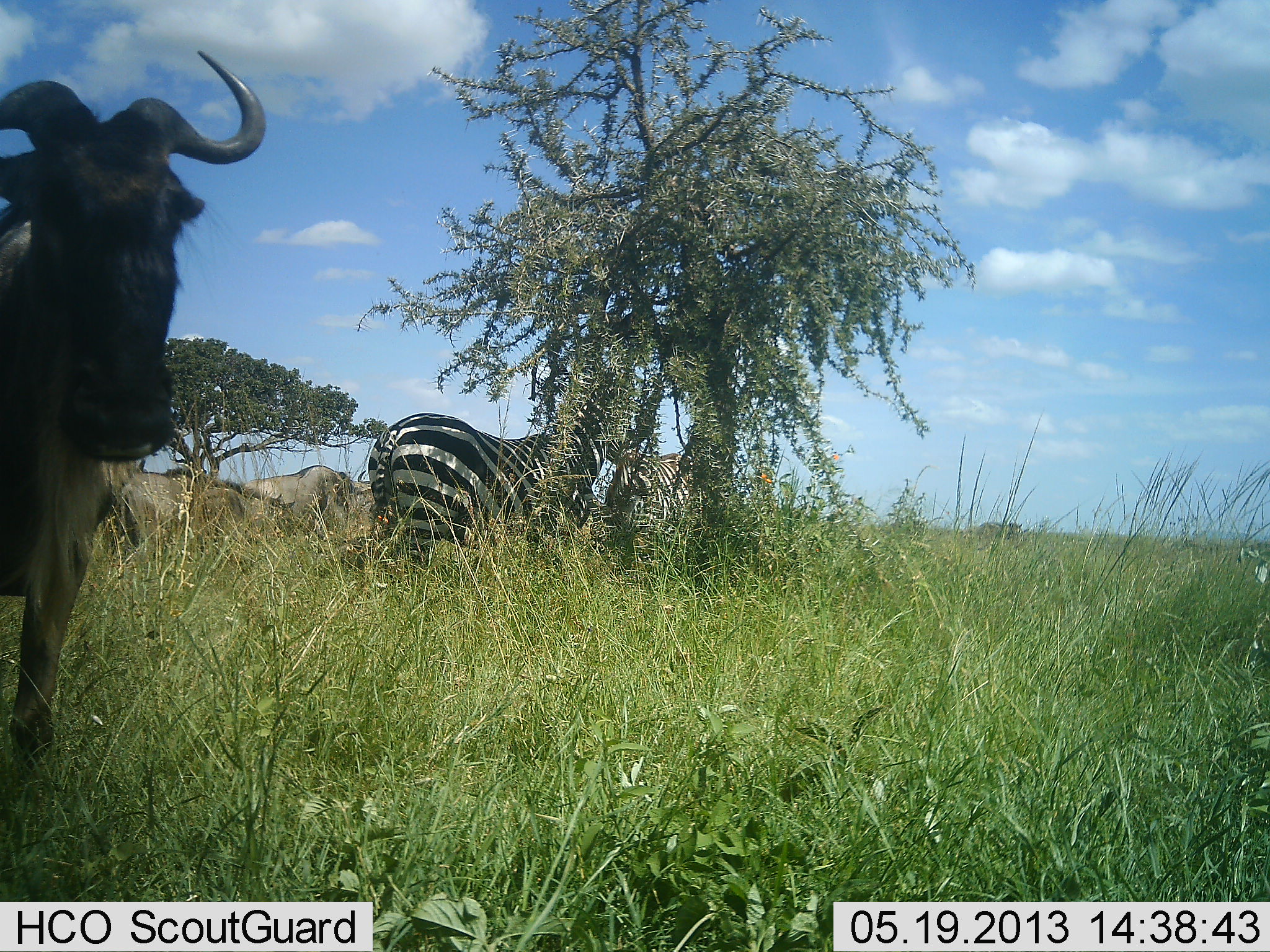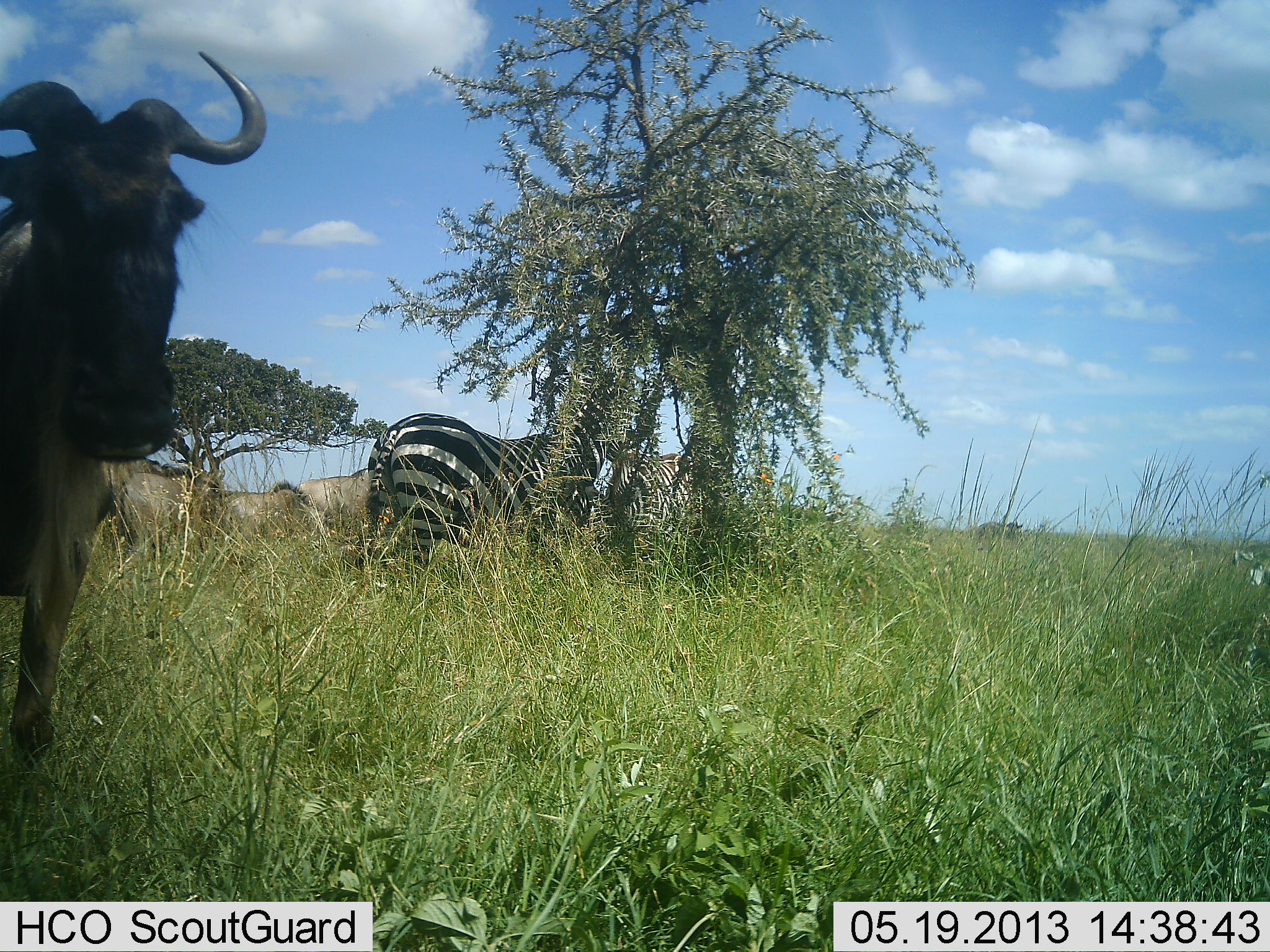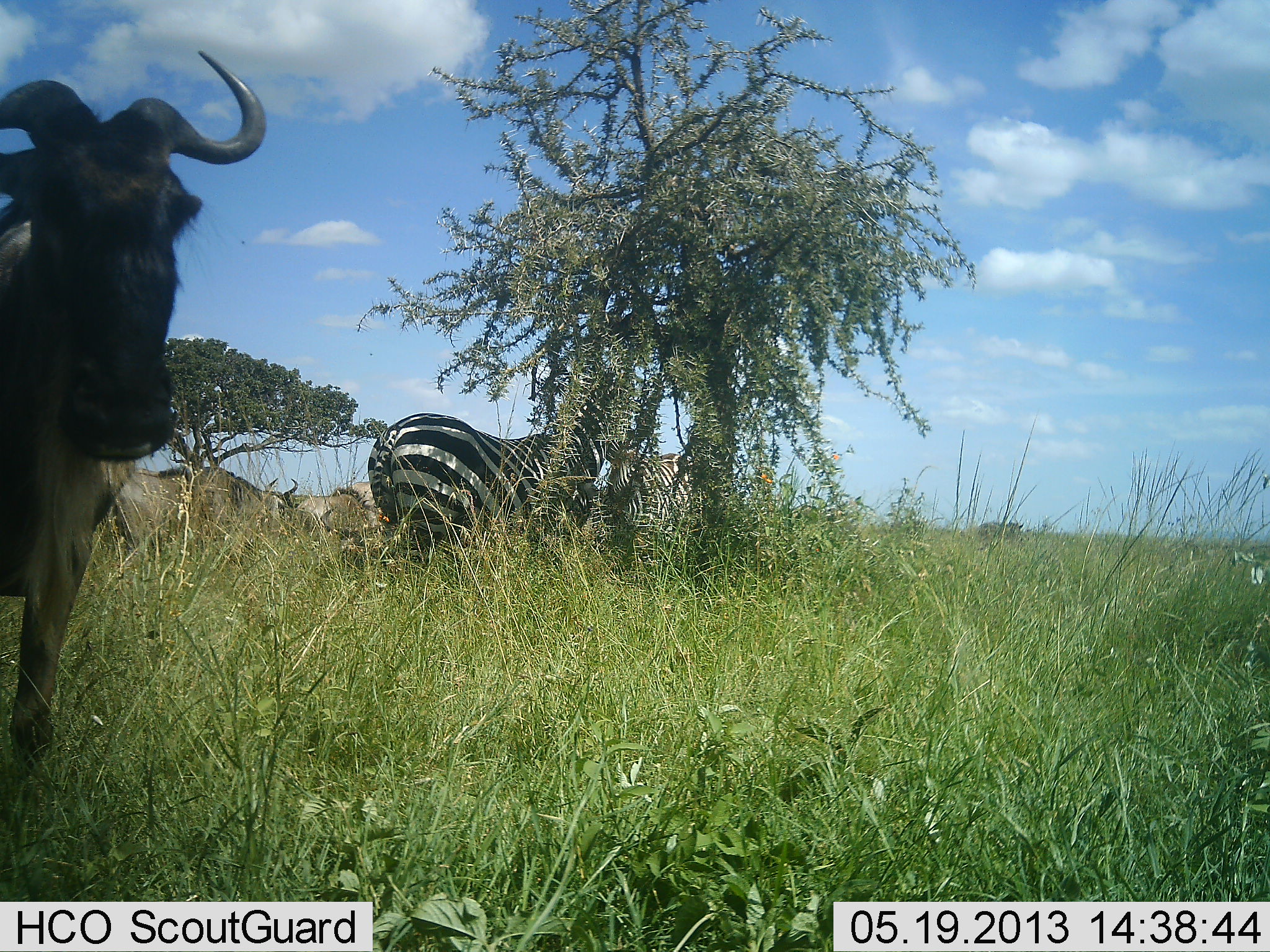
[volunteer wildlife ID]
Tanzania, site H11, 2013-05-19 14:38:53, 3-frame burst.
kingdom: Animalia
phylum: Chordata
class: Mammalia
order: Artiodactyla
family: Bovidae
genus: Connochaetes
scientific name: Connochaetes taurinus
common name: blue wildebeest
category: wildebeest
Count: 4.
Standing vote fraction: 64%.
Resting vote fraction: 0%.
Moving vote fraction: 73%.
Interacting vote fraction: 9%.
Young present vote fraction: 0%.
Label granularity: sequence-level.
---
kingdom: Animalia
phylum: Chordata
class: Mammalia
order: Perissodactyla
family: Equidae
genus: Equus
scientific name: Equus quagga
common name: plains zebra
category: zebra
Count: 2.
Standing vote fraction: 93%.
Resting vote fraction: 0%.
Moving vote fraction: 13%.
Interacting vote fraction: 0%.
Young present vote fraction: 0%.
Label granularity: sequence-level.